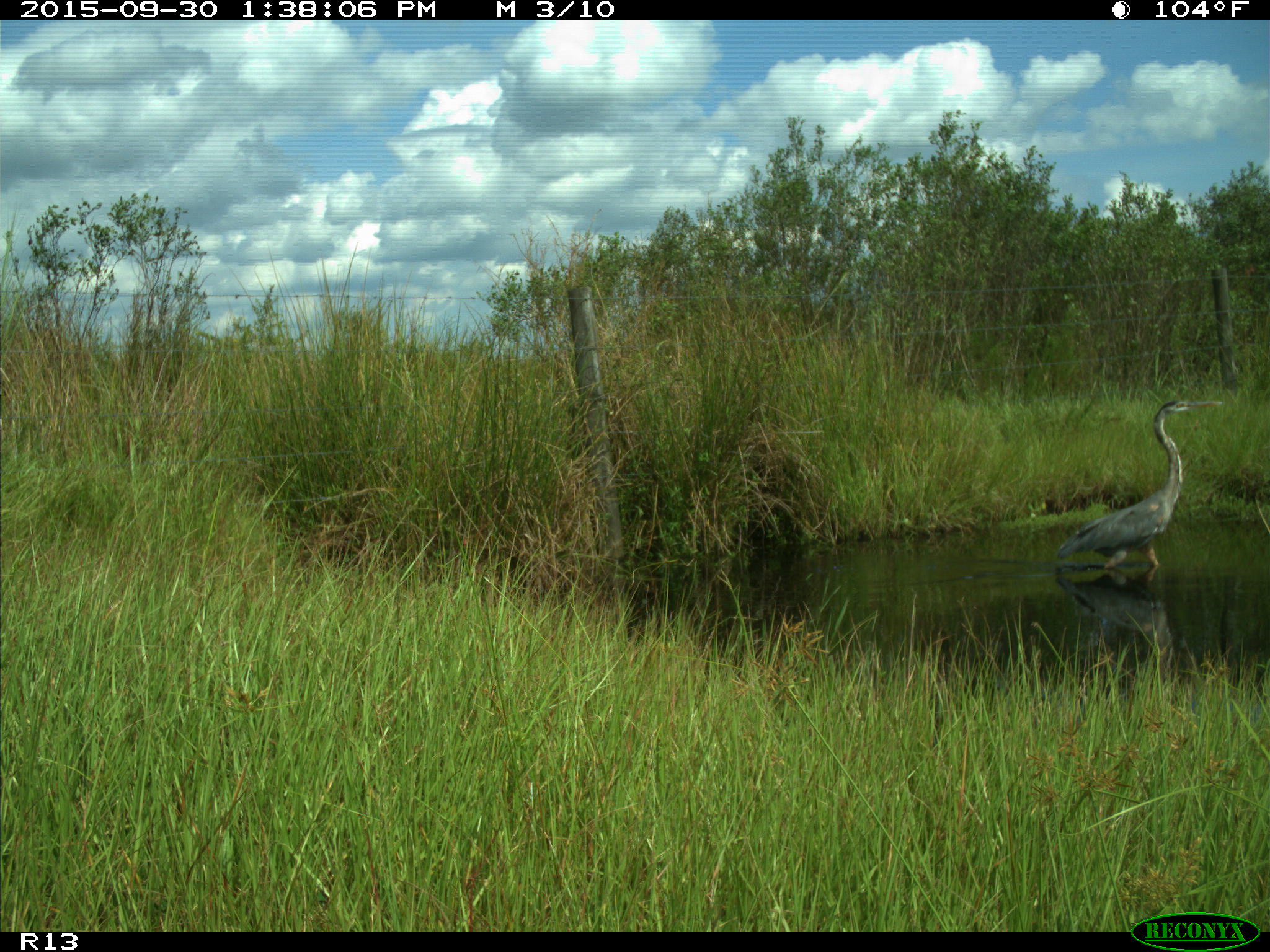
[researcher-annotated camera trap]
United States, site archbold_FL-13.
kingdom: Animalia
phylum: Chordata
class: Aves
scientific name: Aves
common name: birds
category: unidentified bird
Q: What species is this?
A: Unidentified bird (birds) (Aves).